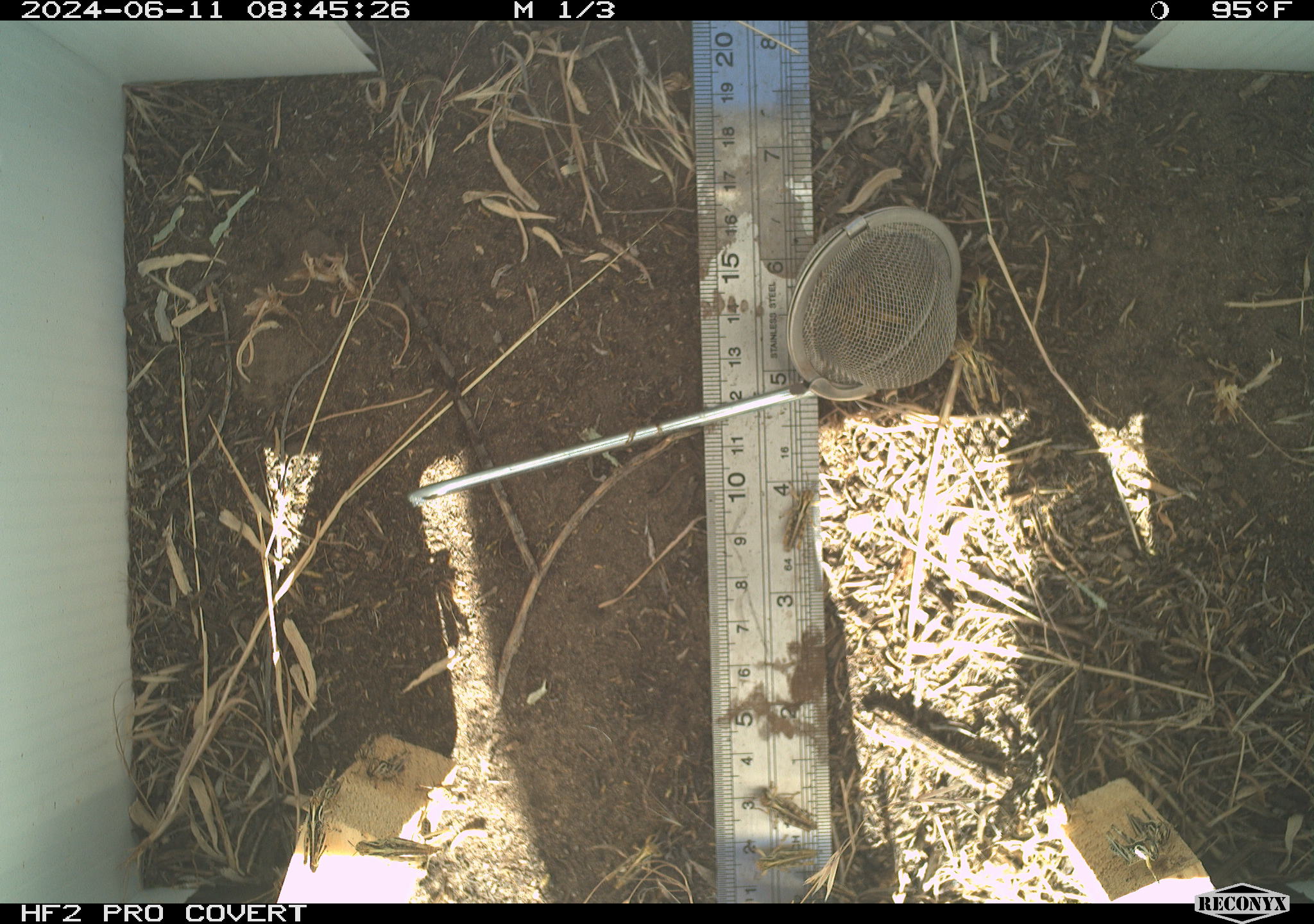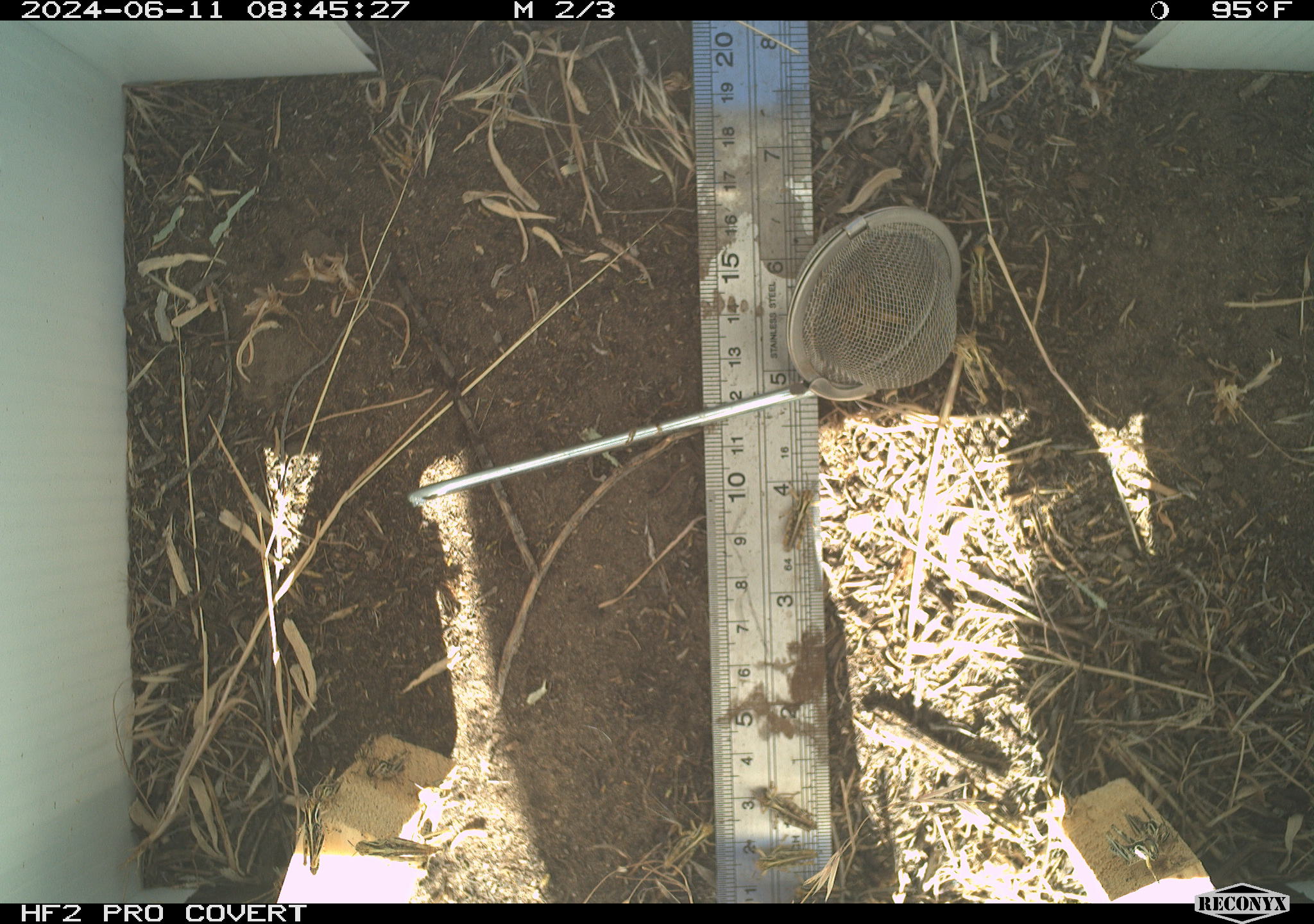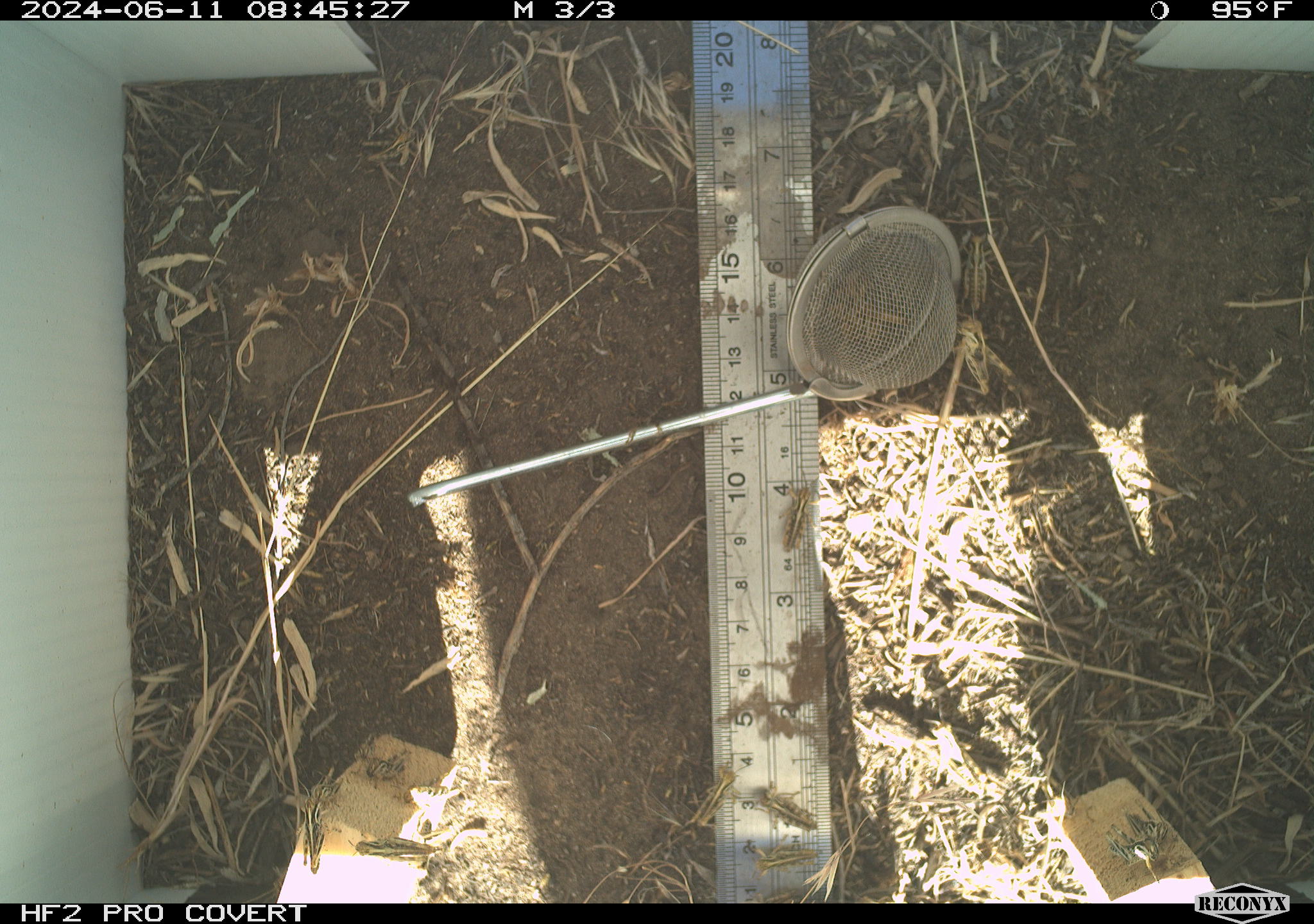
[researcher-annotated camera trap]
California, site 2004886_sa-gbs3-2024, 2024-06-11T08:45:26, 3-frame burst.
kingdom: Animalia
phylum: Arthropoda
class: Insecta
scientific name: Insecta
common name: insect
Insect (Insecta).